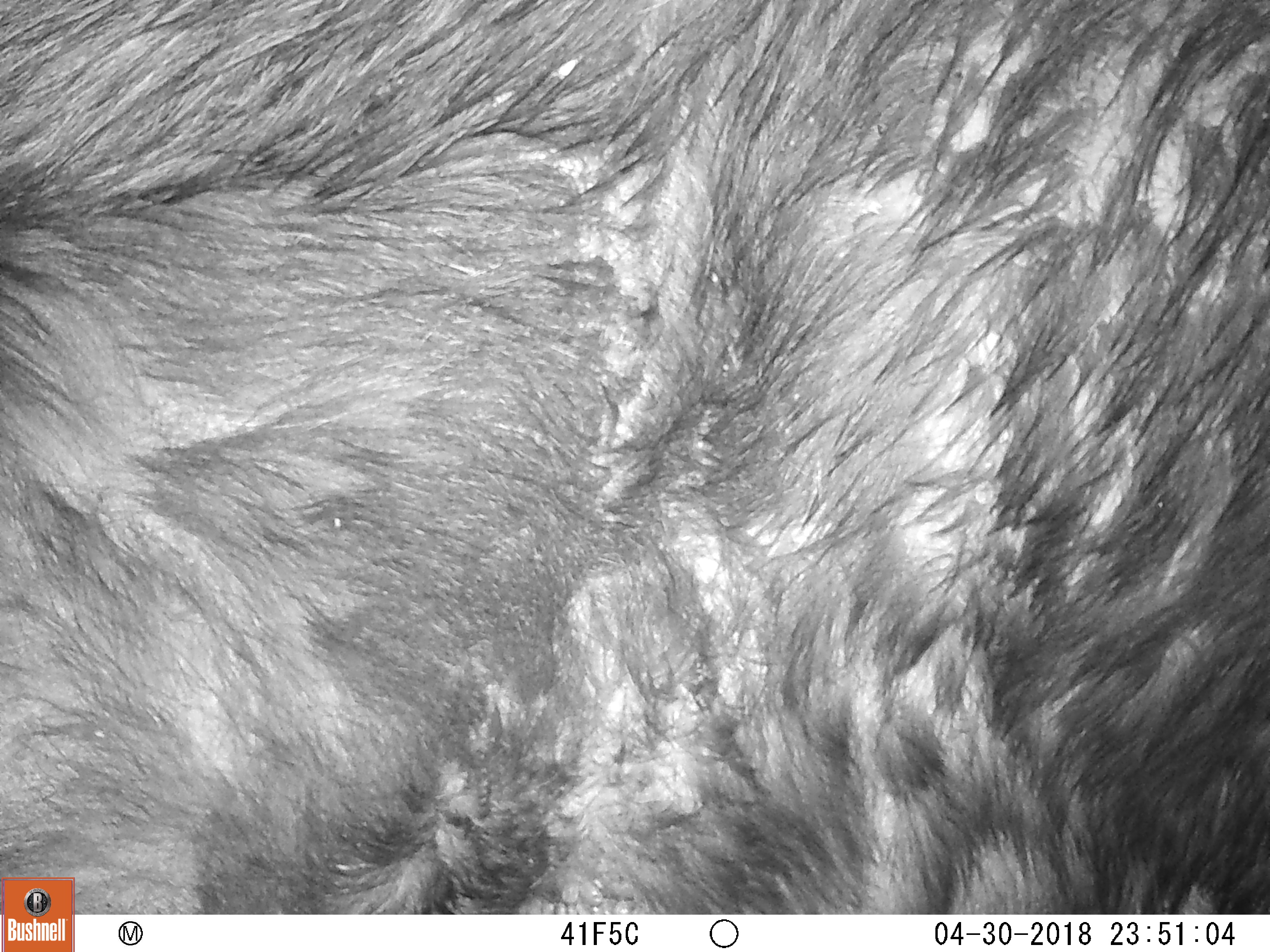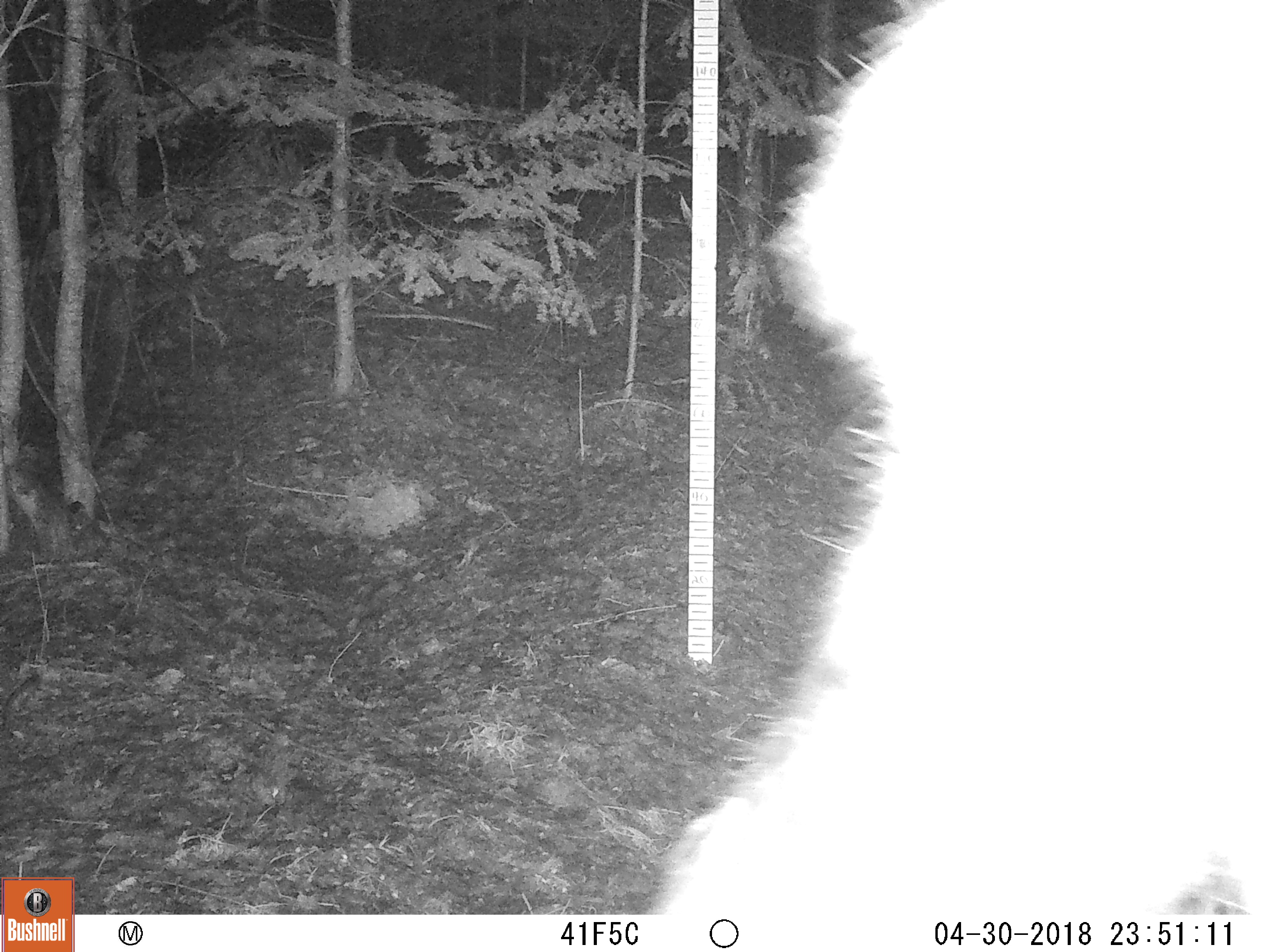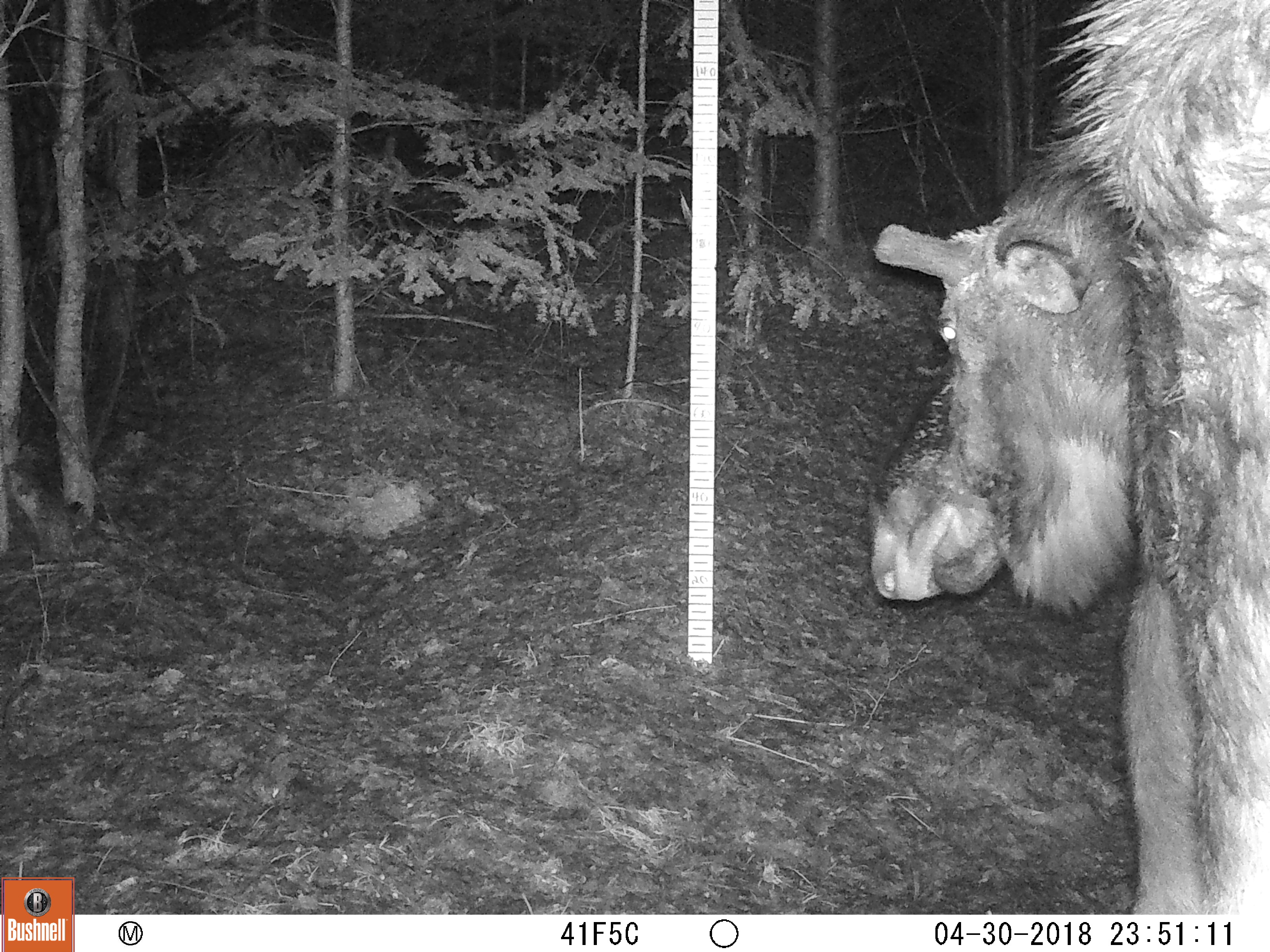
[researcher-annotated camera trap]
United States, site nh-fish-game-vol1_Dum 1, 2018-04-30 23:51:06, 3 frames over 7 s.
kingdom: Animalia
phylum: Chordata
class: Mammalia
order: Artiodactyla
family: Cervidae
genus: Alces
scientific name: Alces alces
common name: moose